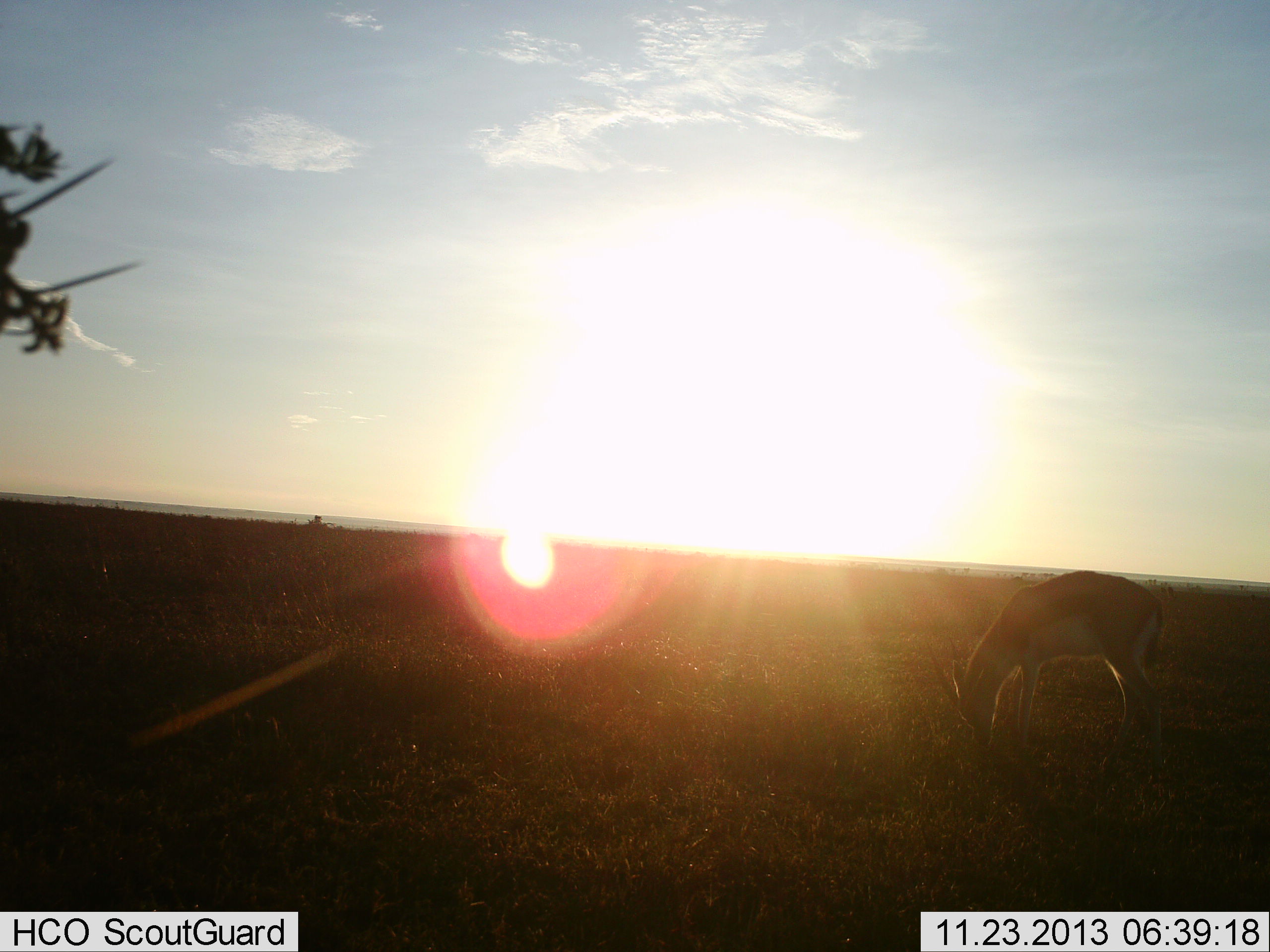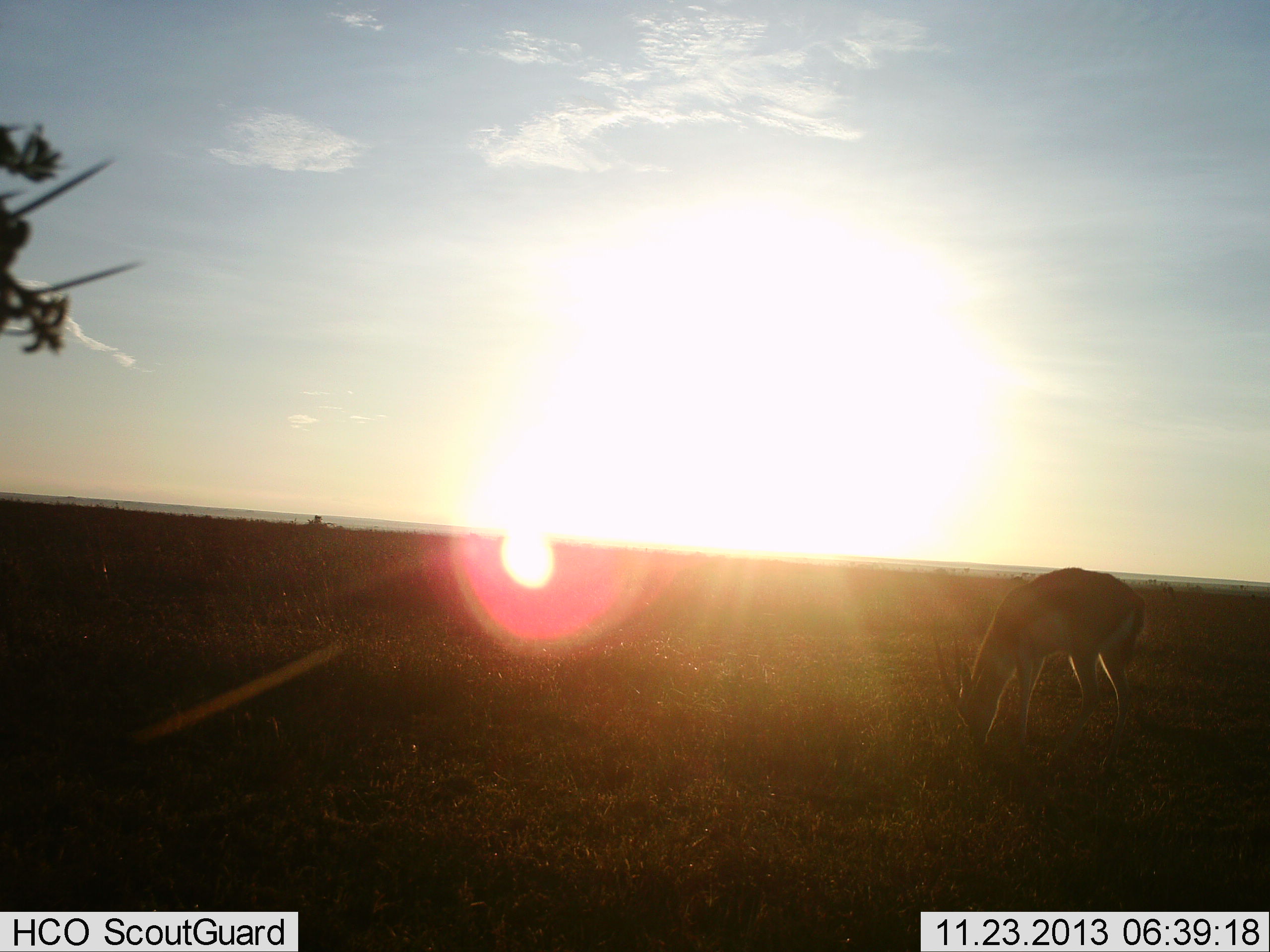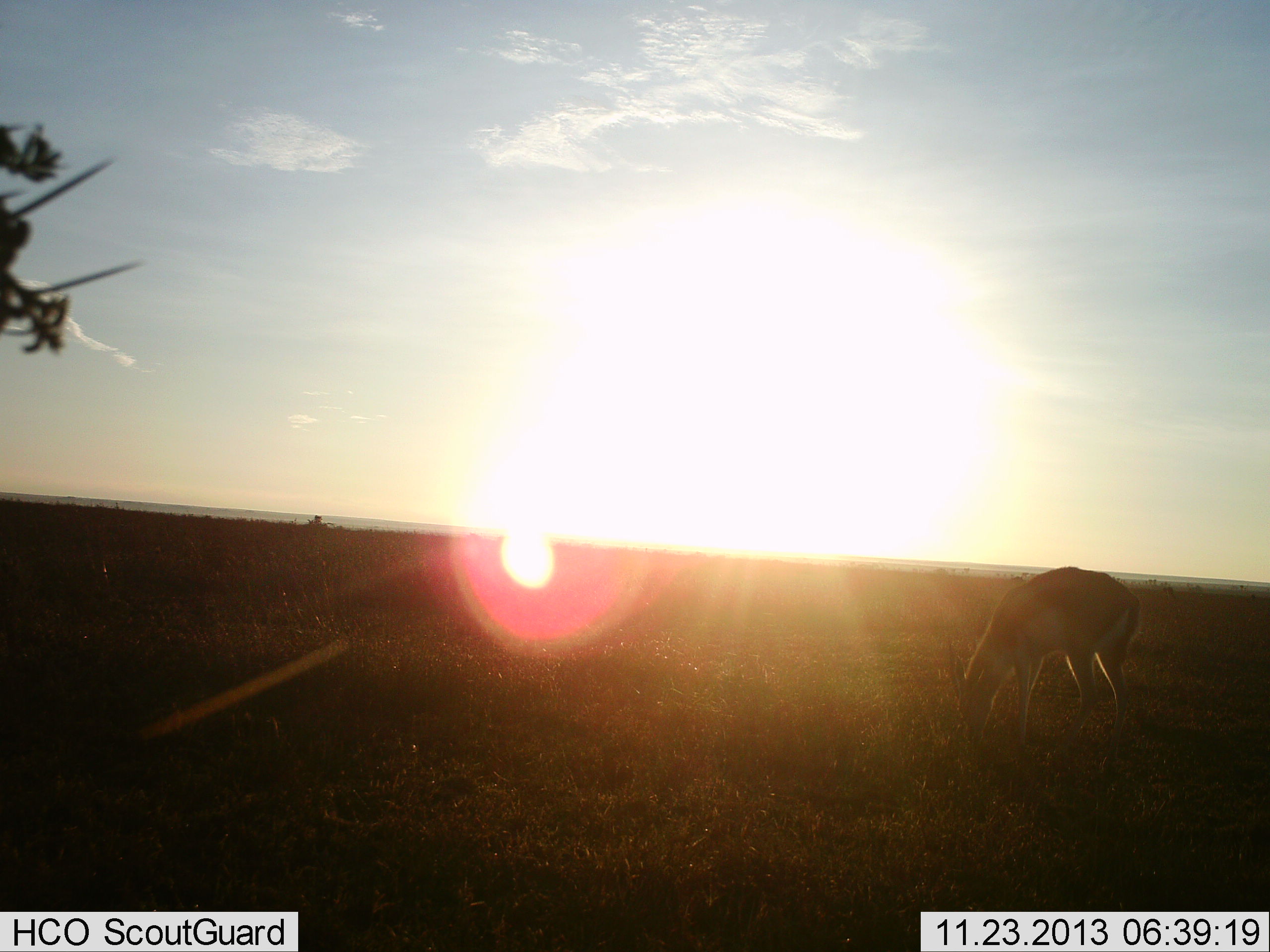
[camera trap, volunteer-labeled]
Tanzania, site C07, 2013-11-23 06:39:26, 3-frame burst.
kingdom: Animalia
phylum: Chordata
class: Mammalia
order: Artiodactyla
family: Bovidae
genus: Eudorcas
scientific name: Eudorcas thomsonii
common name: thomson's gazelle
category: gazellethomsons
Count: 1.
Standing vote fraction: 20%.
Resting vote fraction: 0%.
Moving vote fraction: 0%.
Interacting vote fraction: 0%.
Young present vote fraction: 0%.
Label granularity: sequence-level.